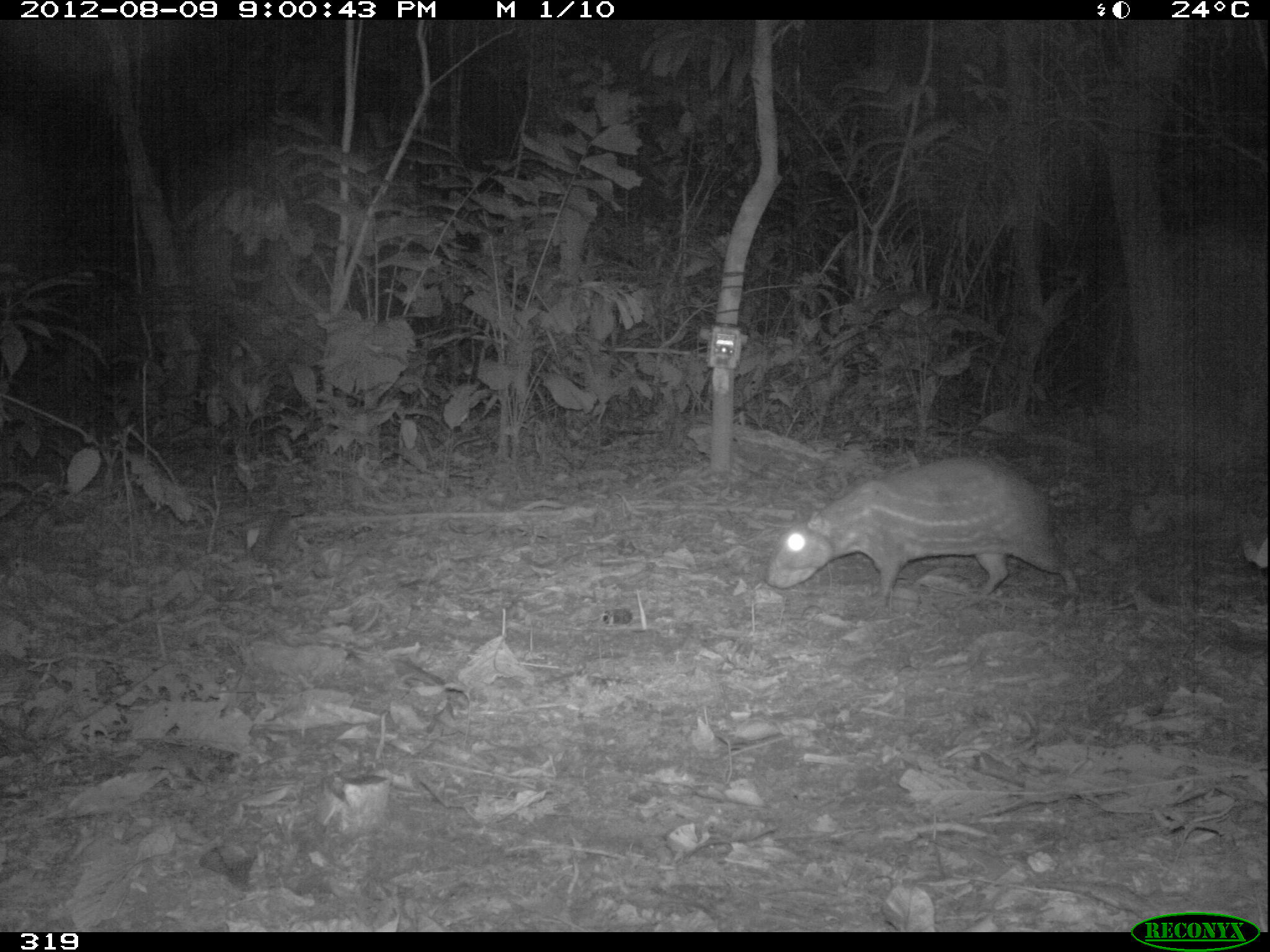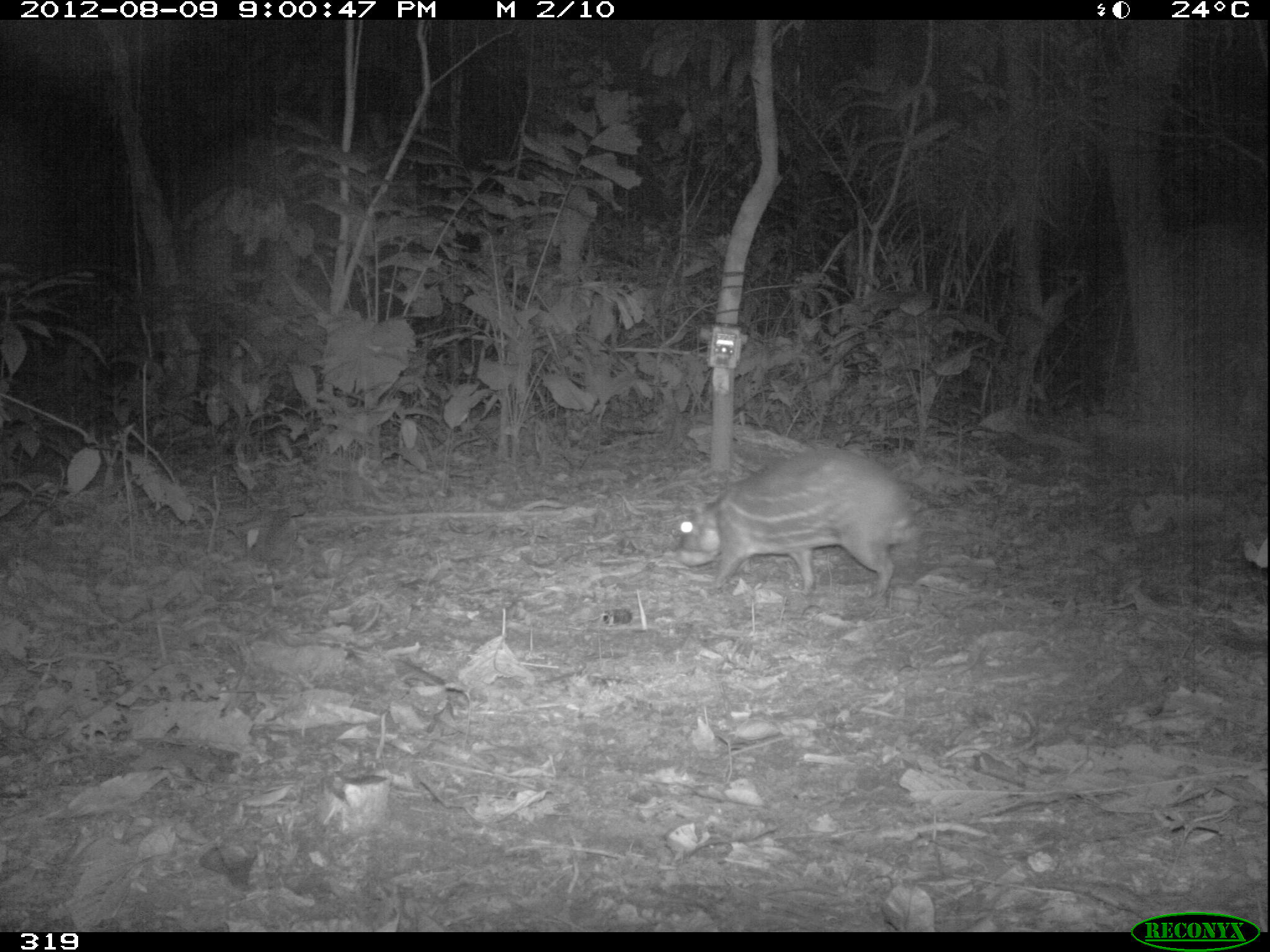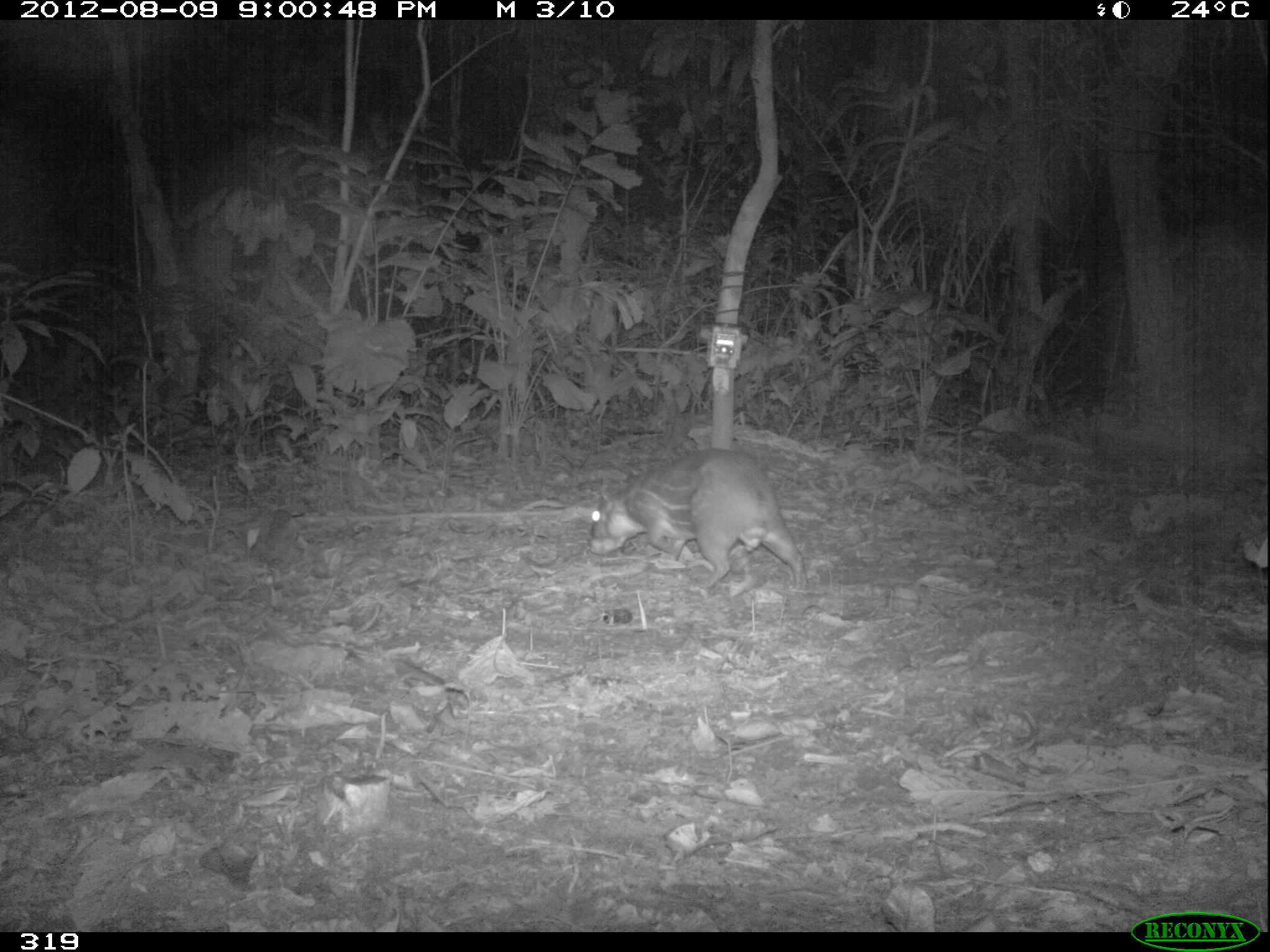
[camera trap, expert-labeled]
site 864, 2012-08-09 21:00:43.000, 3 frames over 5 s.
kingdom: Animalia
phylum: Chordata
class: Mammalia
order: Rodentia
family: Cuniculidae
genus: Cuniculus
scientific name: Cuniculus paca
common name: spotted paca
Cuniculus paca (spotted paca).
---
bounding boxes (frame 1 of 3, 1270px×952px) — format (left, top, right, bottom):
cuniculus paca: (765, 455, 1078, 606)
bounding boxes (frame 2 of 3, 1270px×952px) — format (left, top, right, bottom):
cuniculus paca: (677, 450, 921, 594)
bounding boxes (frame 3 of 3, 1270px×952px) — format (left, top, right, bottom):
cuniculus paca: (587, 448, 807, 589)